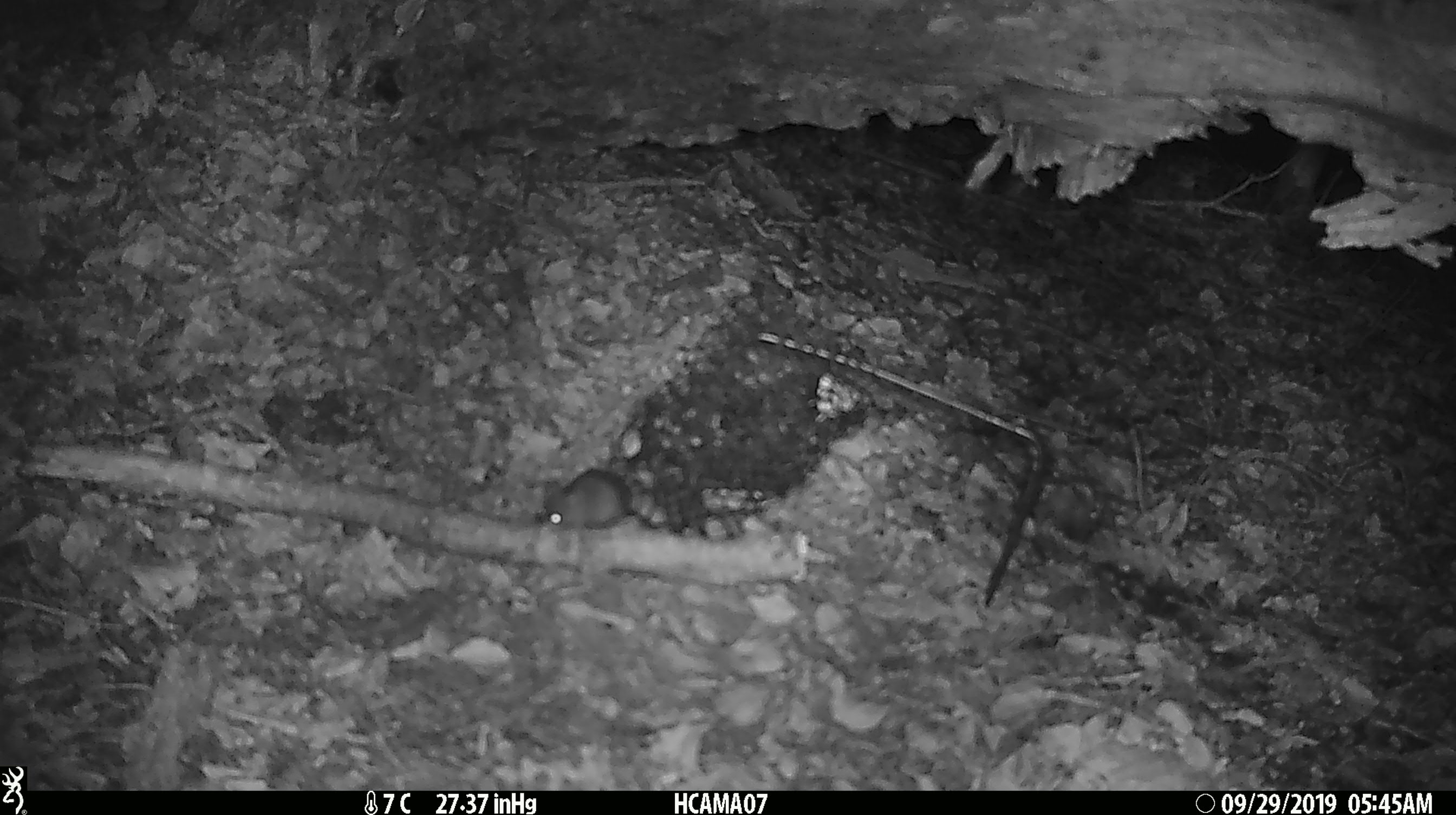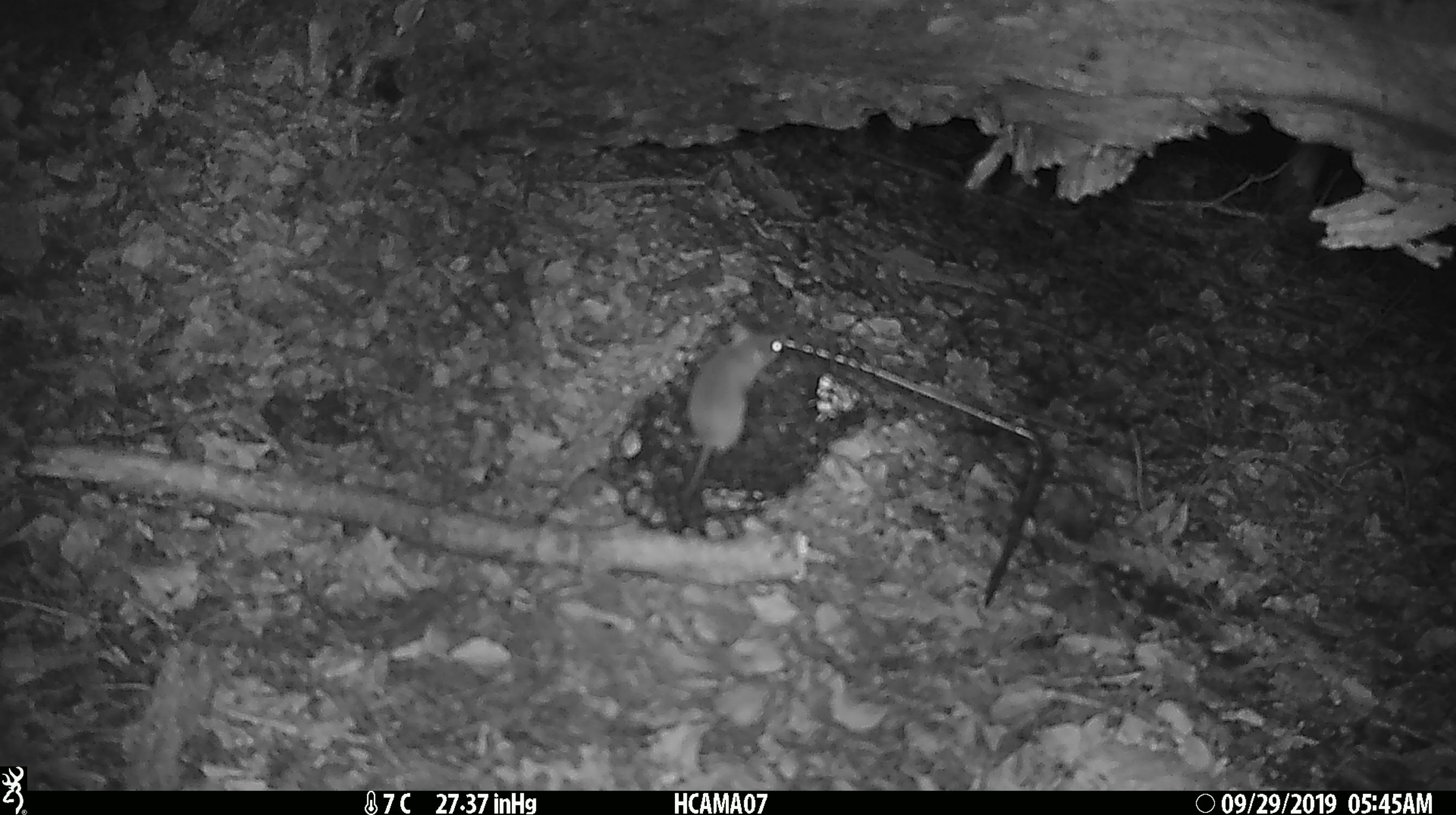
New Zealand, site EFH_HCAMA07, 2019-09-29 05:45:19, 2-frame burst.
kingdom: Animalia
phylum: Chordata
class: Mammalia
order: Rodentia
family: Muridae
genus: Mus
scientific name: Mus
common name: mouse